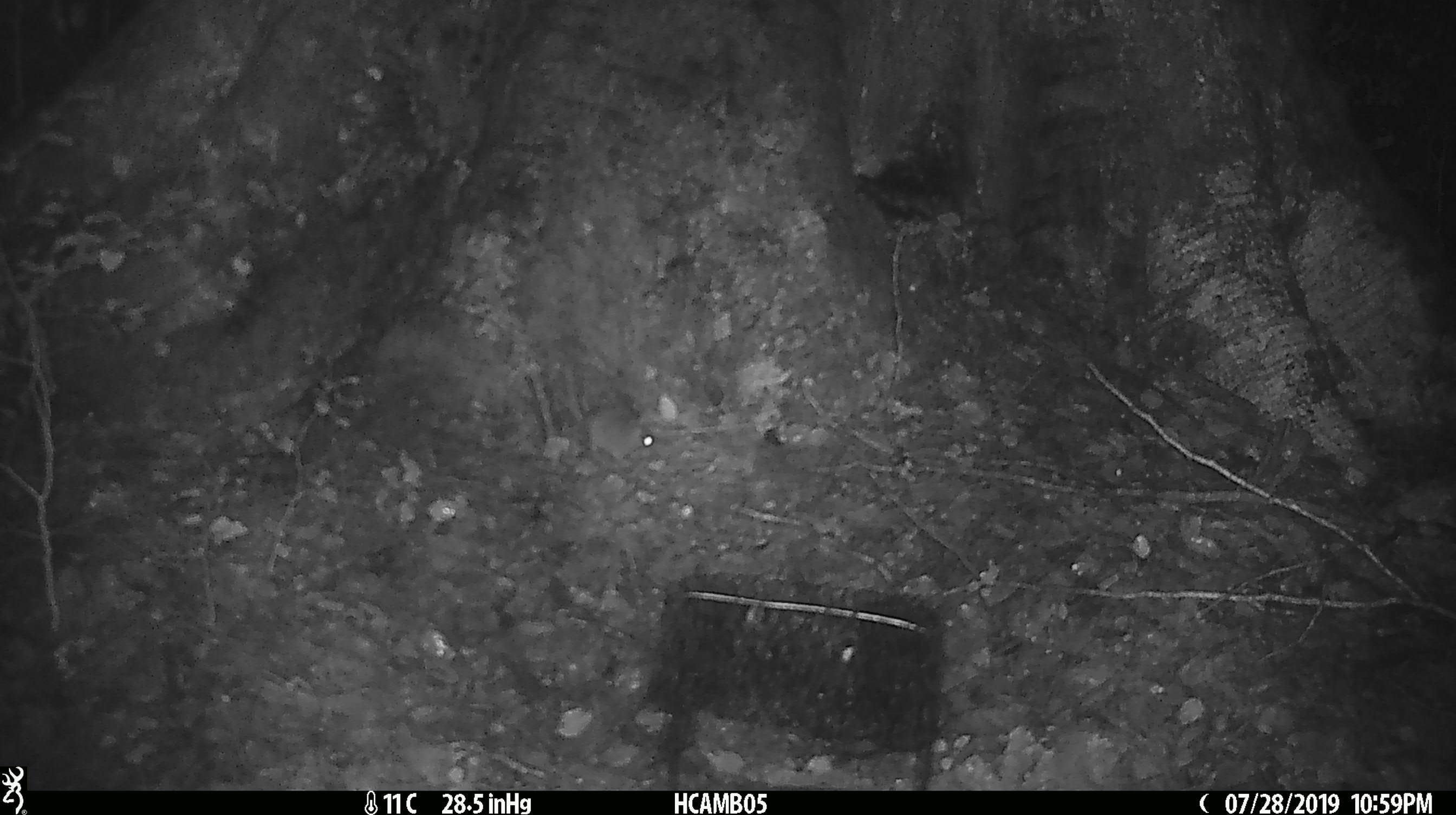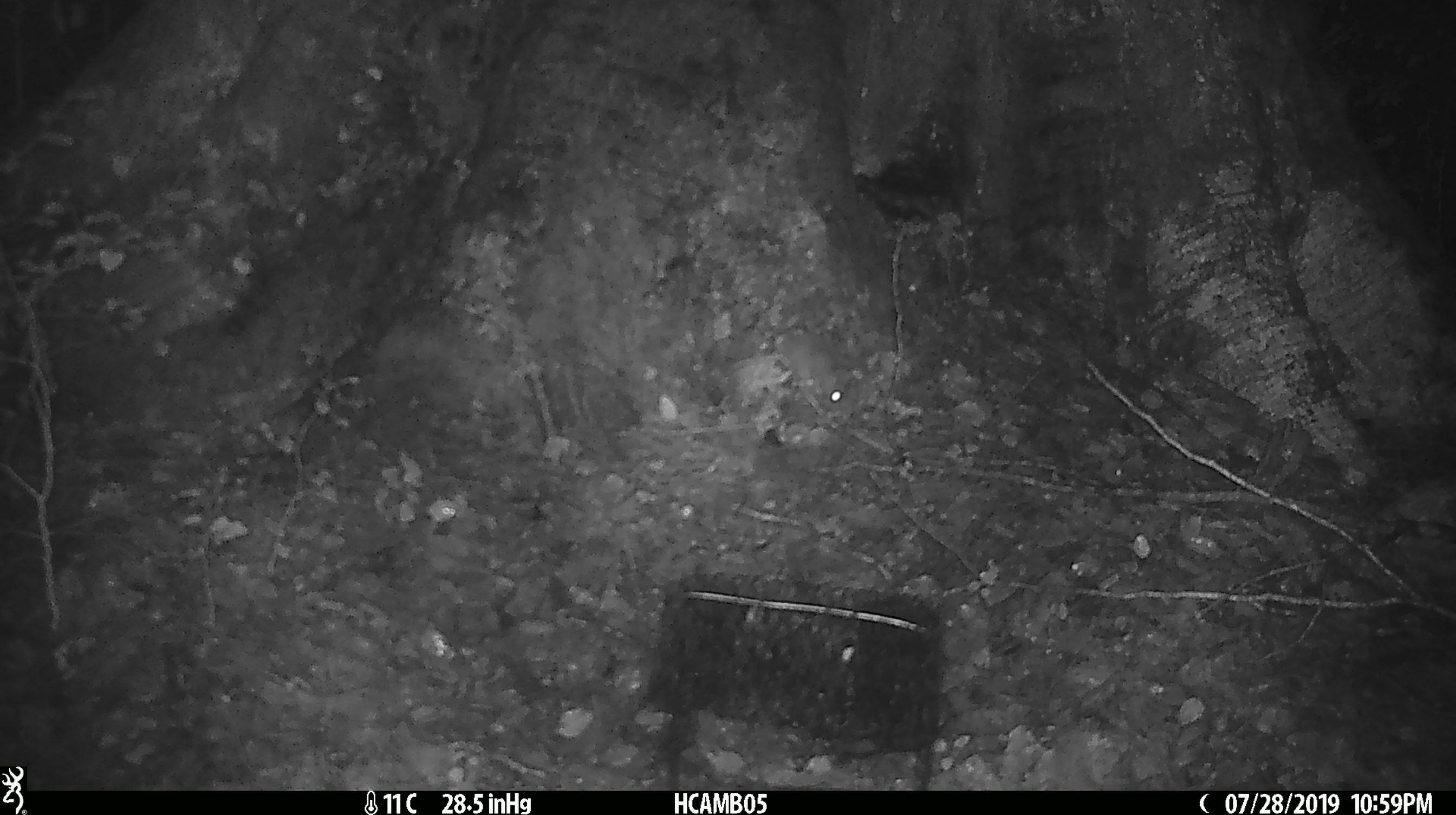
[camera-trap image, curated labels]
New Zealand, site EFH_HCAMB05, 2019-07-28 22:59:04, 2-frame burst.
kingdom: Animalia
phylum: Chordata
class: Mammalia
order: Rodentia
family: Muridae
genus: Mus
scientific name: Mus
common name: mouse